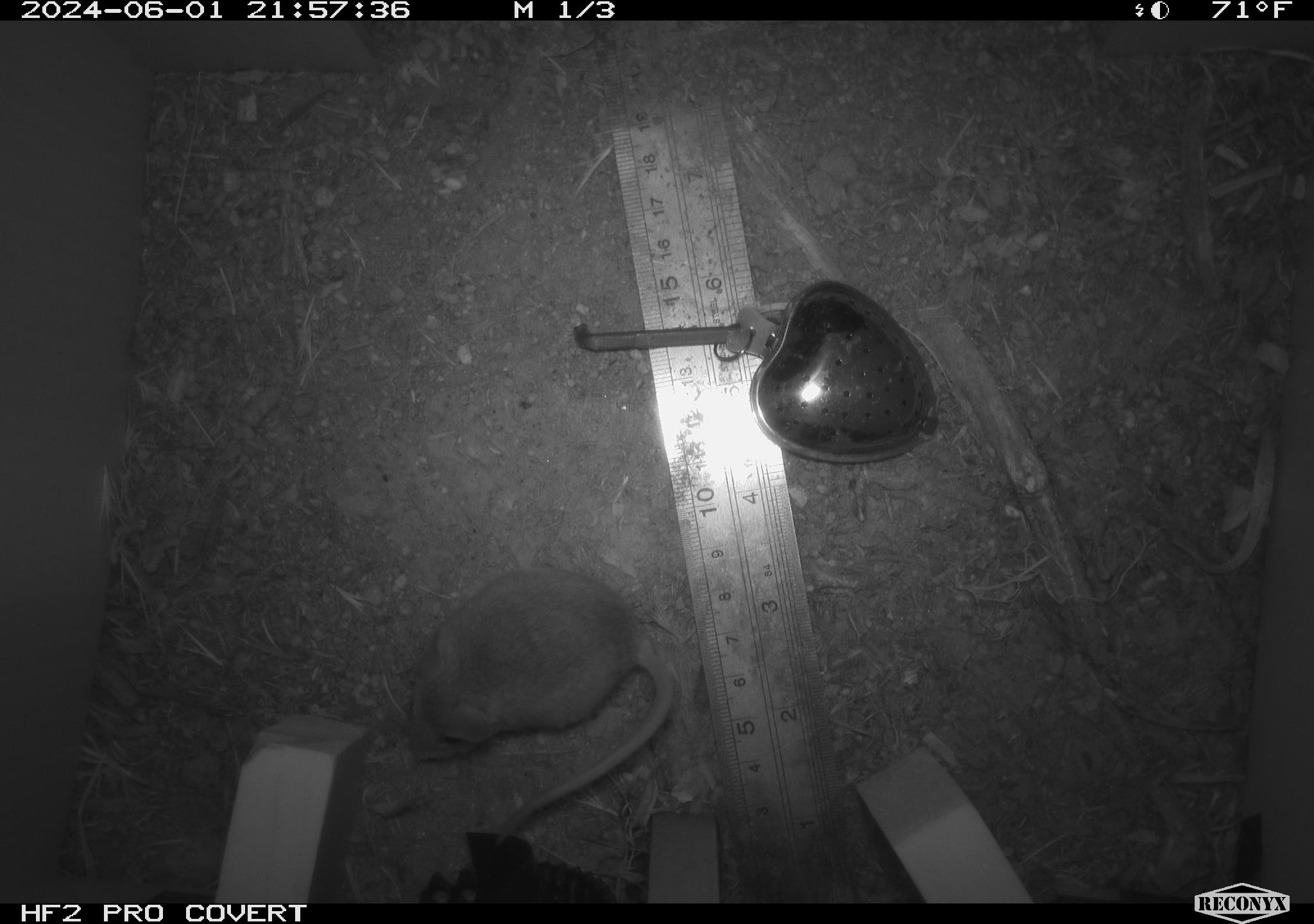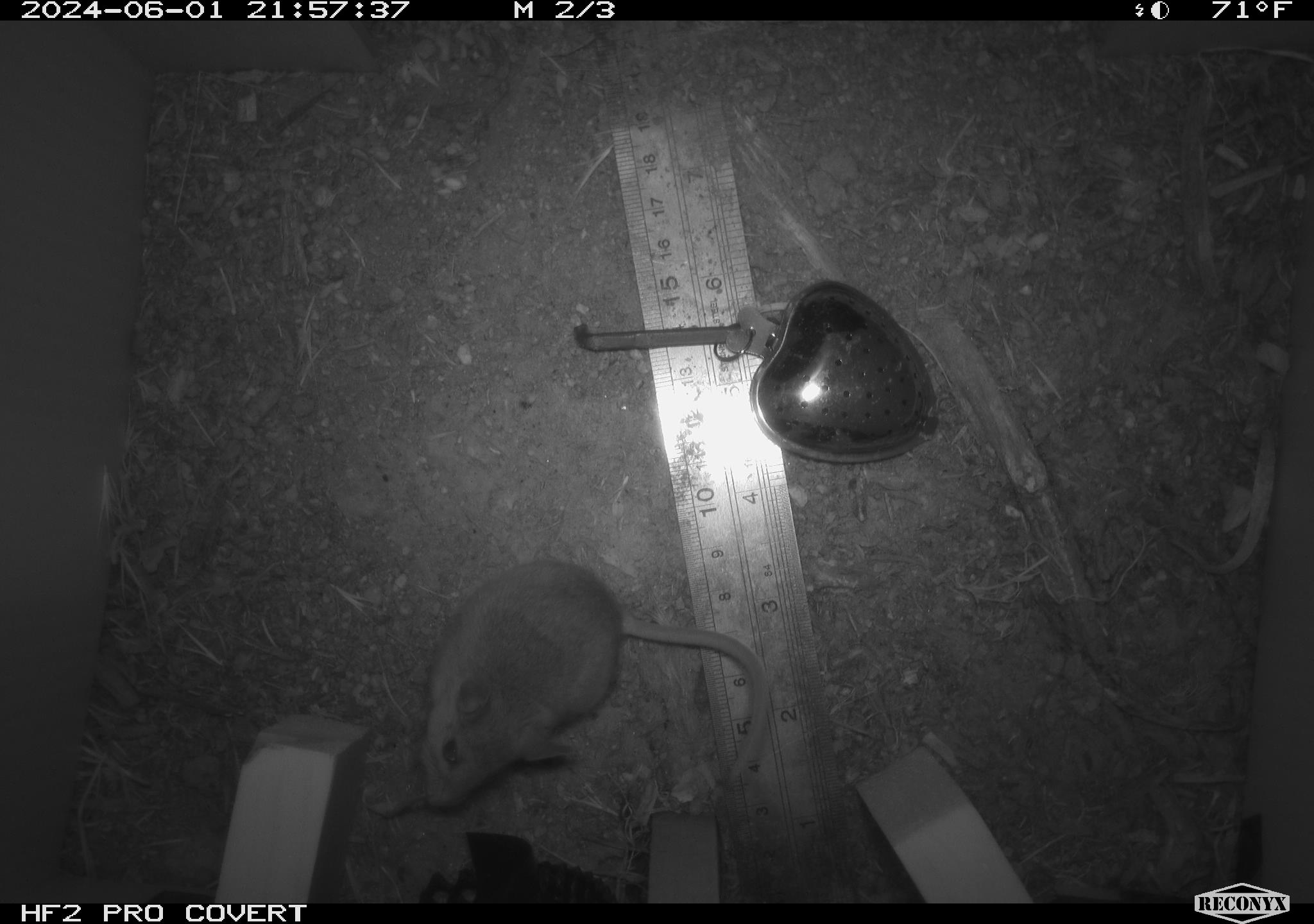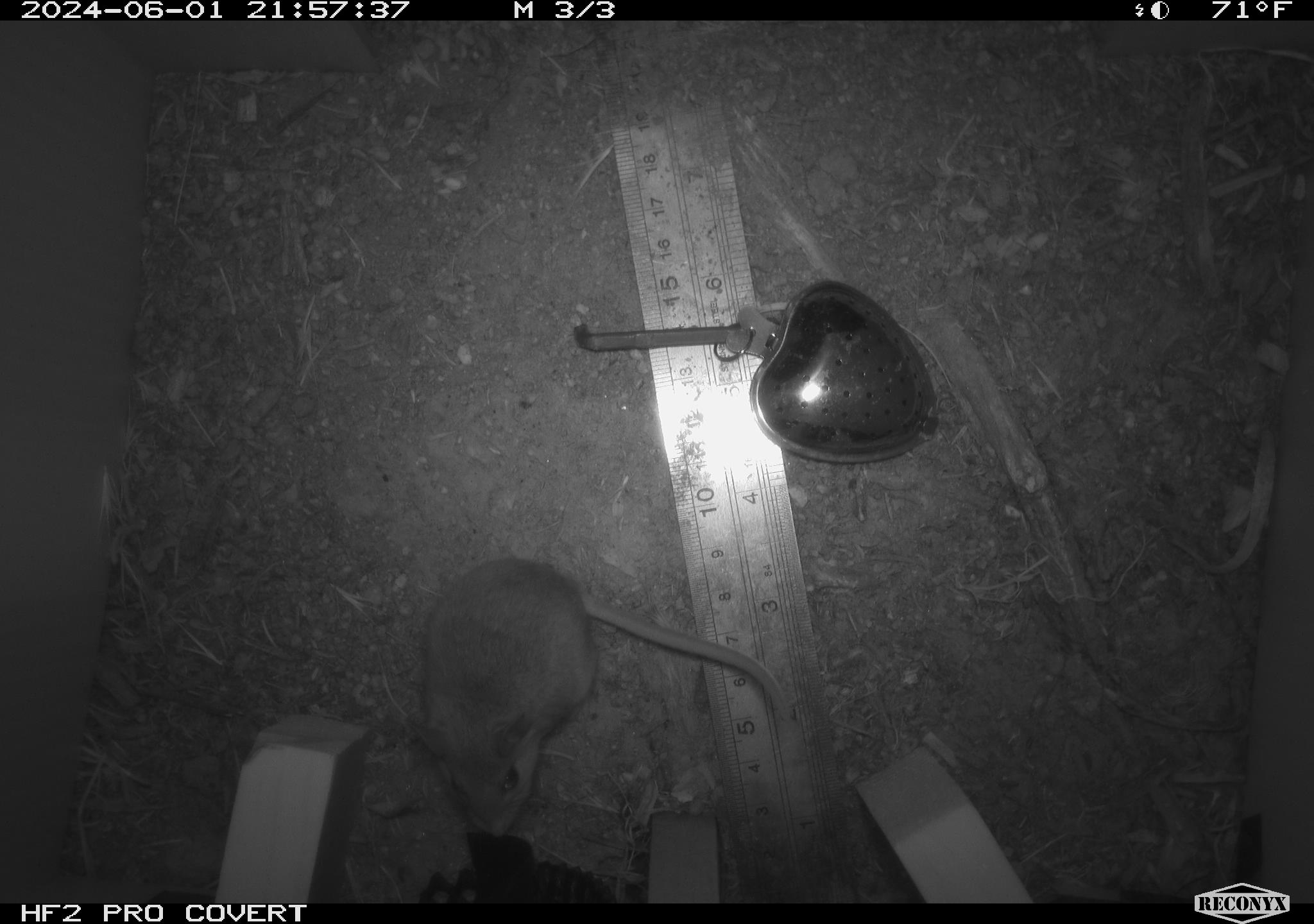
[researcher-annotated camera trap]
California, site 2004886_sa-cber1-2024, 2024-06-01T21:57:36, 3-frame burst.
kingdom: Animalia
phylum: Chordata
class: Mammalia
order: Rodentia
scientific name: Rodentia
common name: mouse species